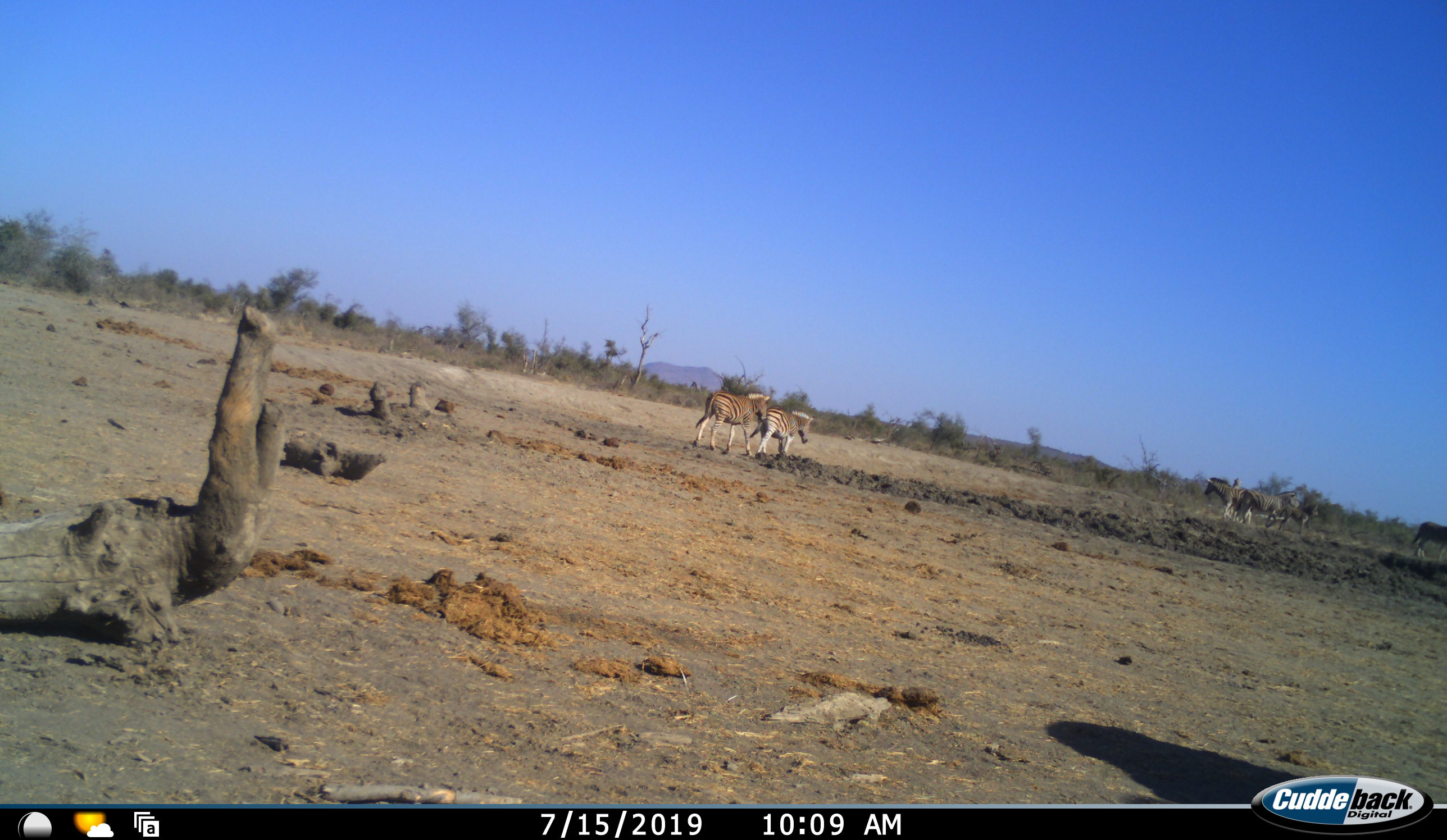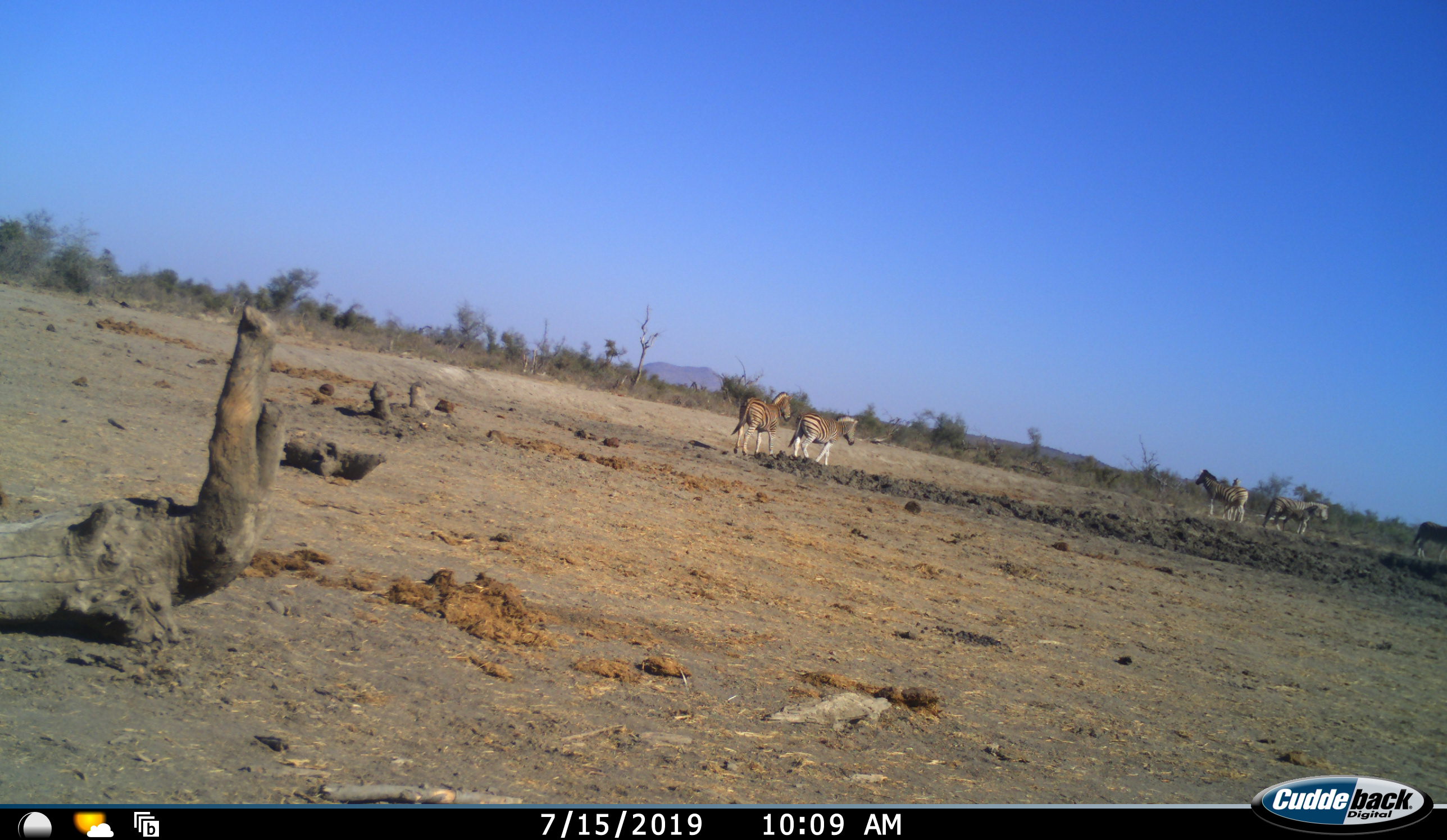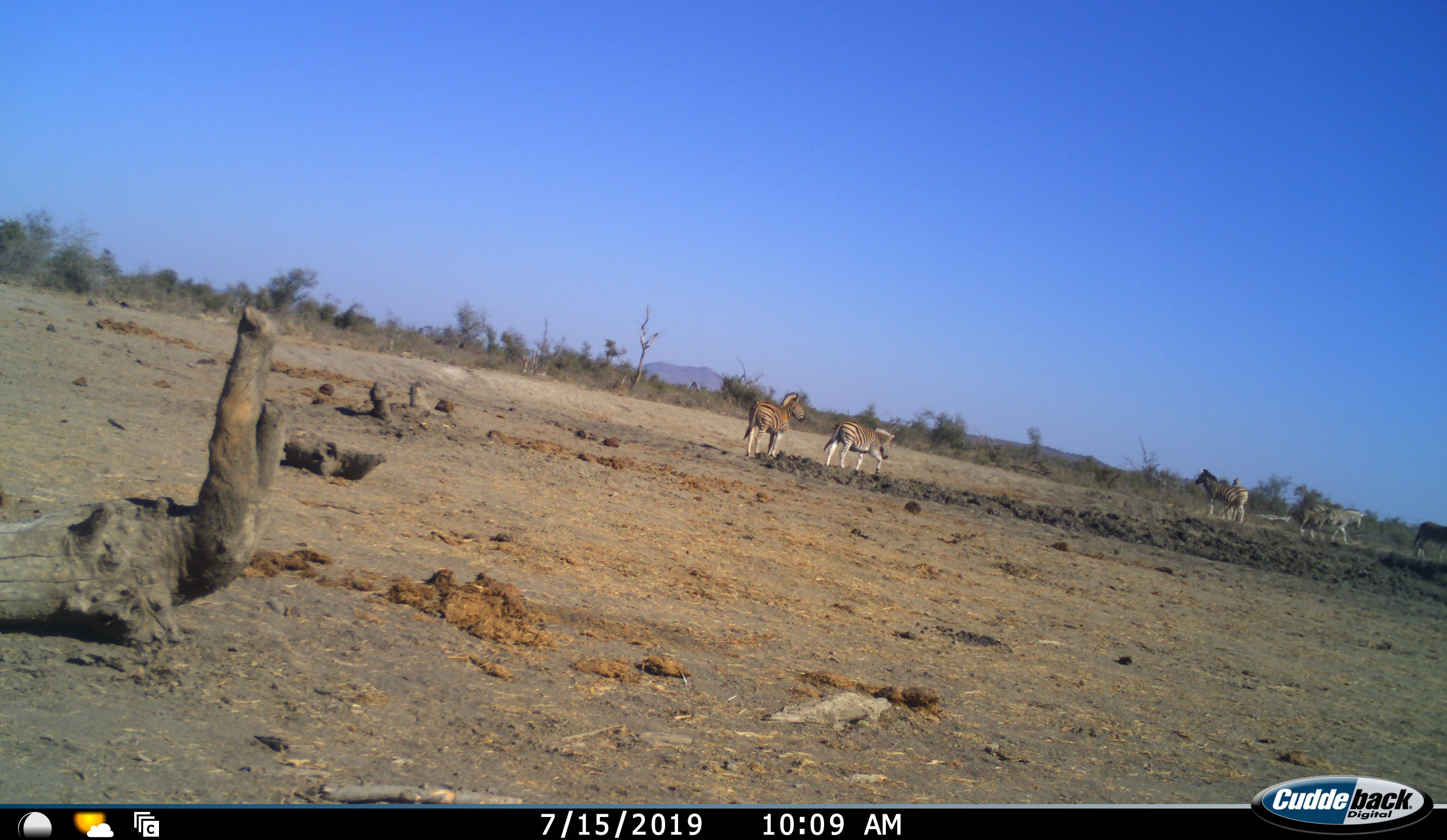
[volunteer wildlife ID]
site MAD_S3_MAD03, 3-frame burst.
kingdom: Animalia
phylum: Chordata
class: Mammalia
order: Perissodactyla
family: Equidae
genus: Equus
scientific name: Equus quagga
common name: plains zebra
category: zebraplains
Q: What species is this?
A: Zebraplains (plains zebra) (Equus quagga).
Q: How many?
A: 6.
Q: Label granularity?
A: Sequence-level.